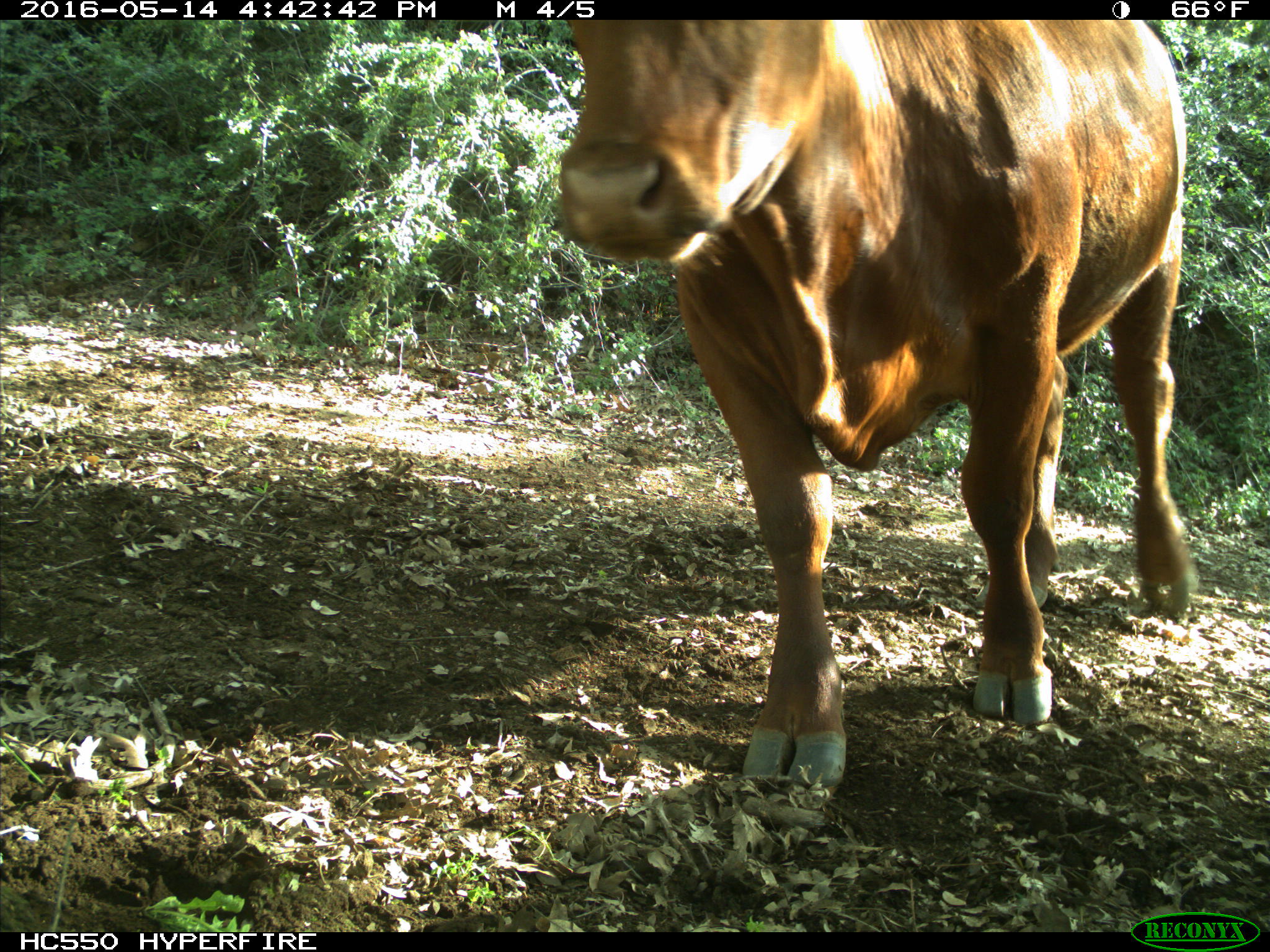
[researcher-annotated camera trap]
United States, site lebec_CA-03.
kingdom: Animalia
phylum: Chordata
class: Mammalia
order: Artiodactyla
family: Bovidae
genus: Bos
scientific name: Bos taurus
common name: domestic cow